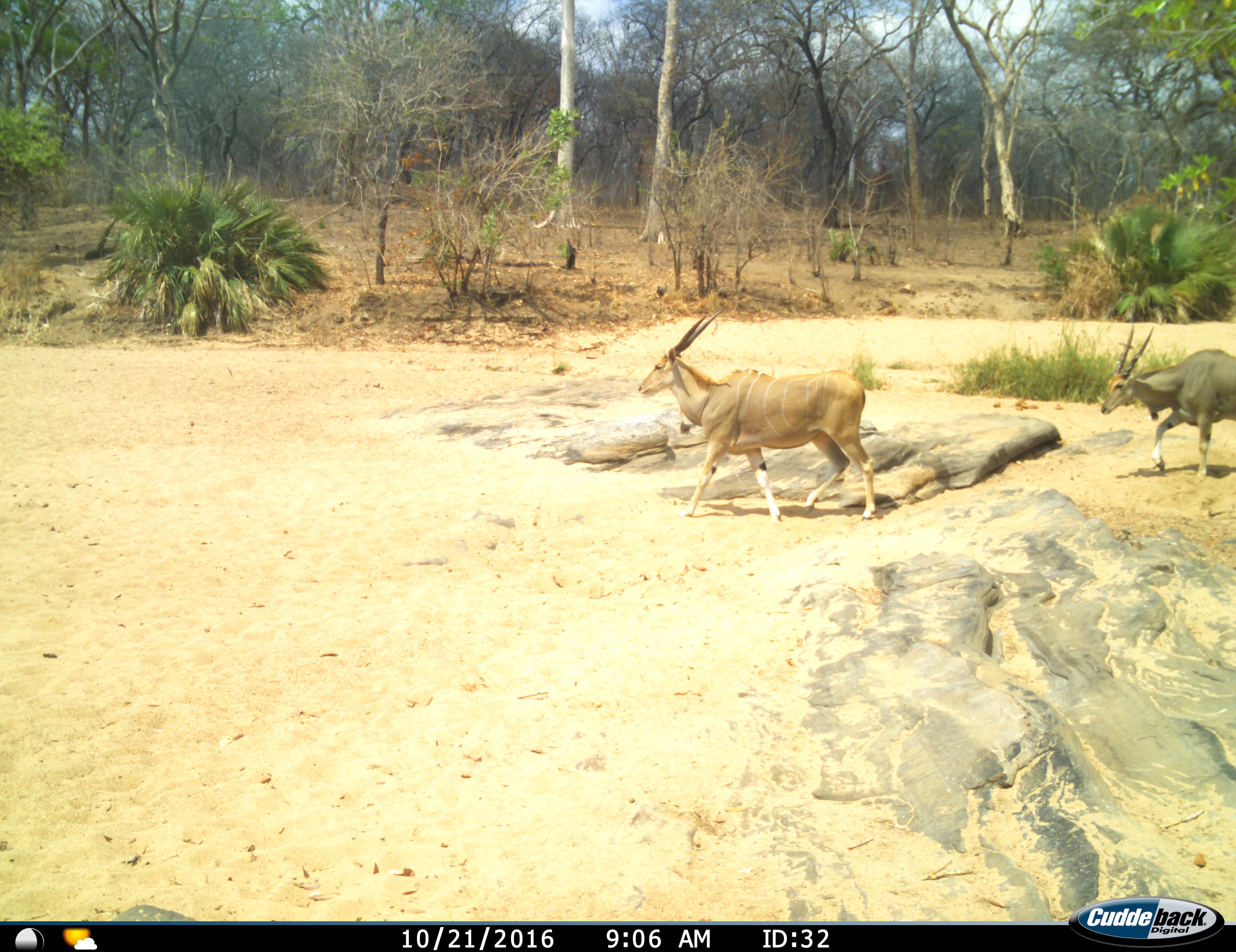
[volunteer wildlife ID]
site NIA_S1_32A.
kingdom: Animalia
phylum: Chordata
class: Mammalia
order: Artiodactyla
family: Bovidae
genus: Tragelaphus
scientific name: Tragelaphus oryx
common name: eland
Eland (Tragelaphus oryx), count 2. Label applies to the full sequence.